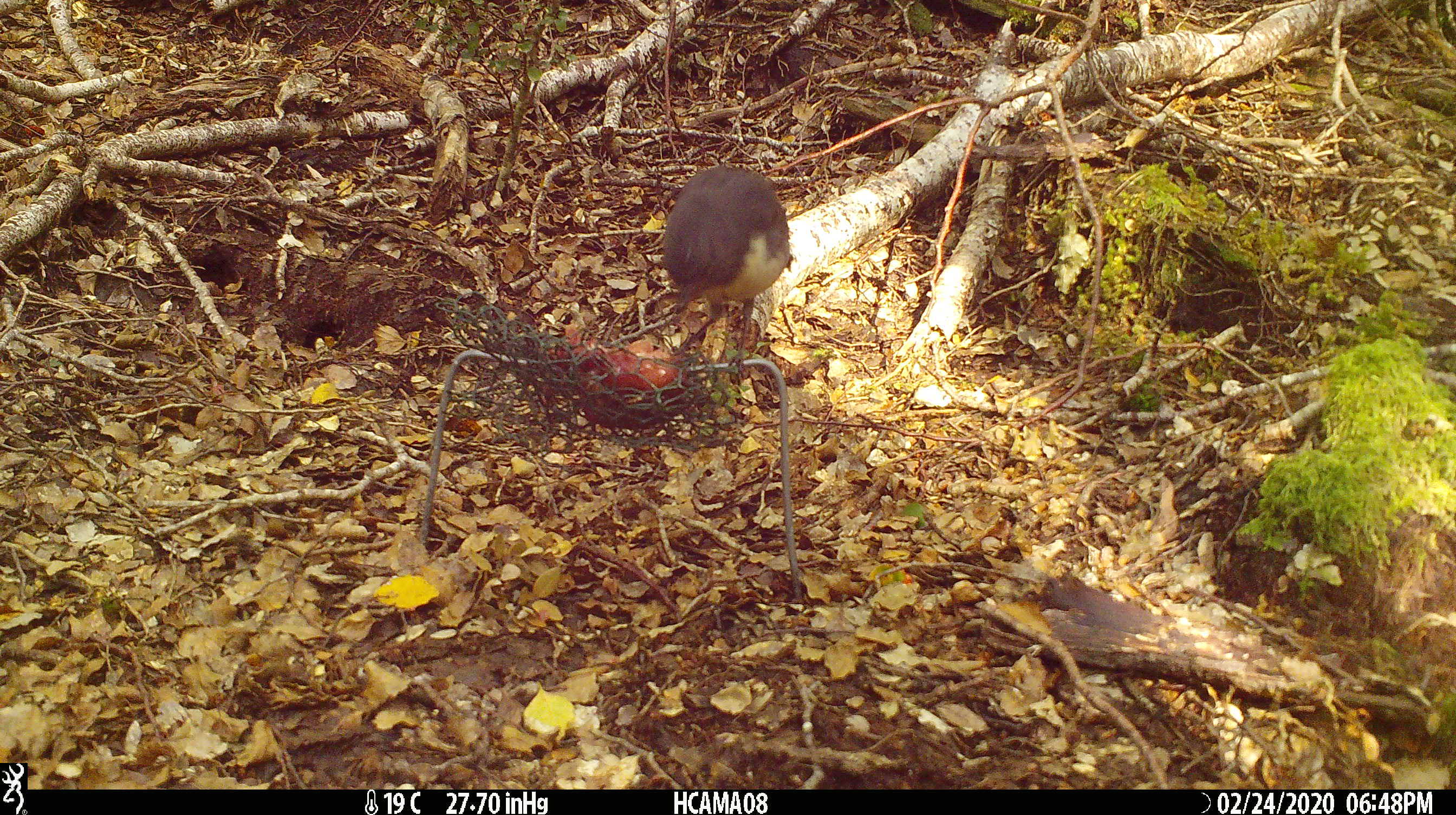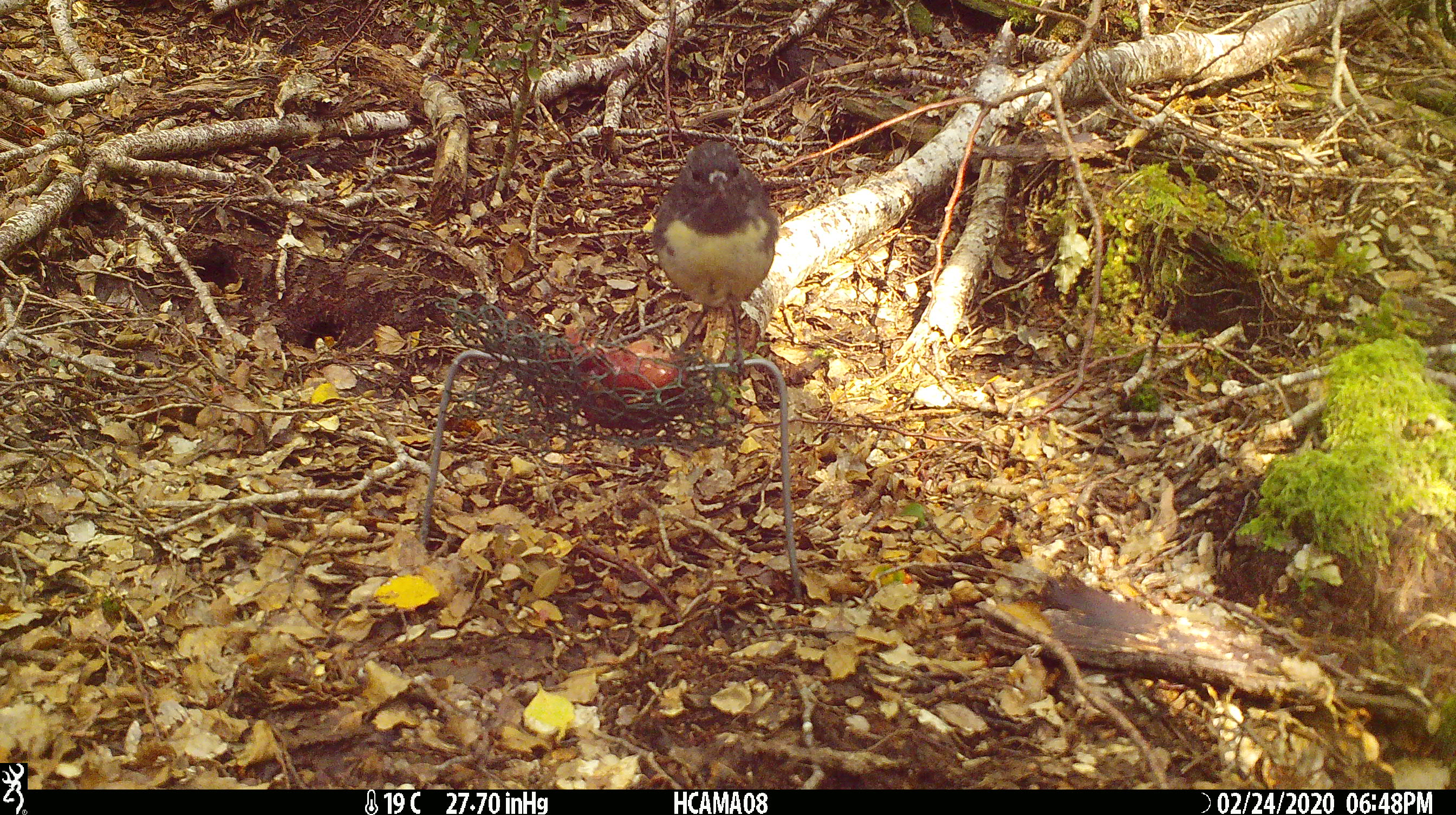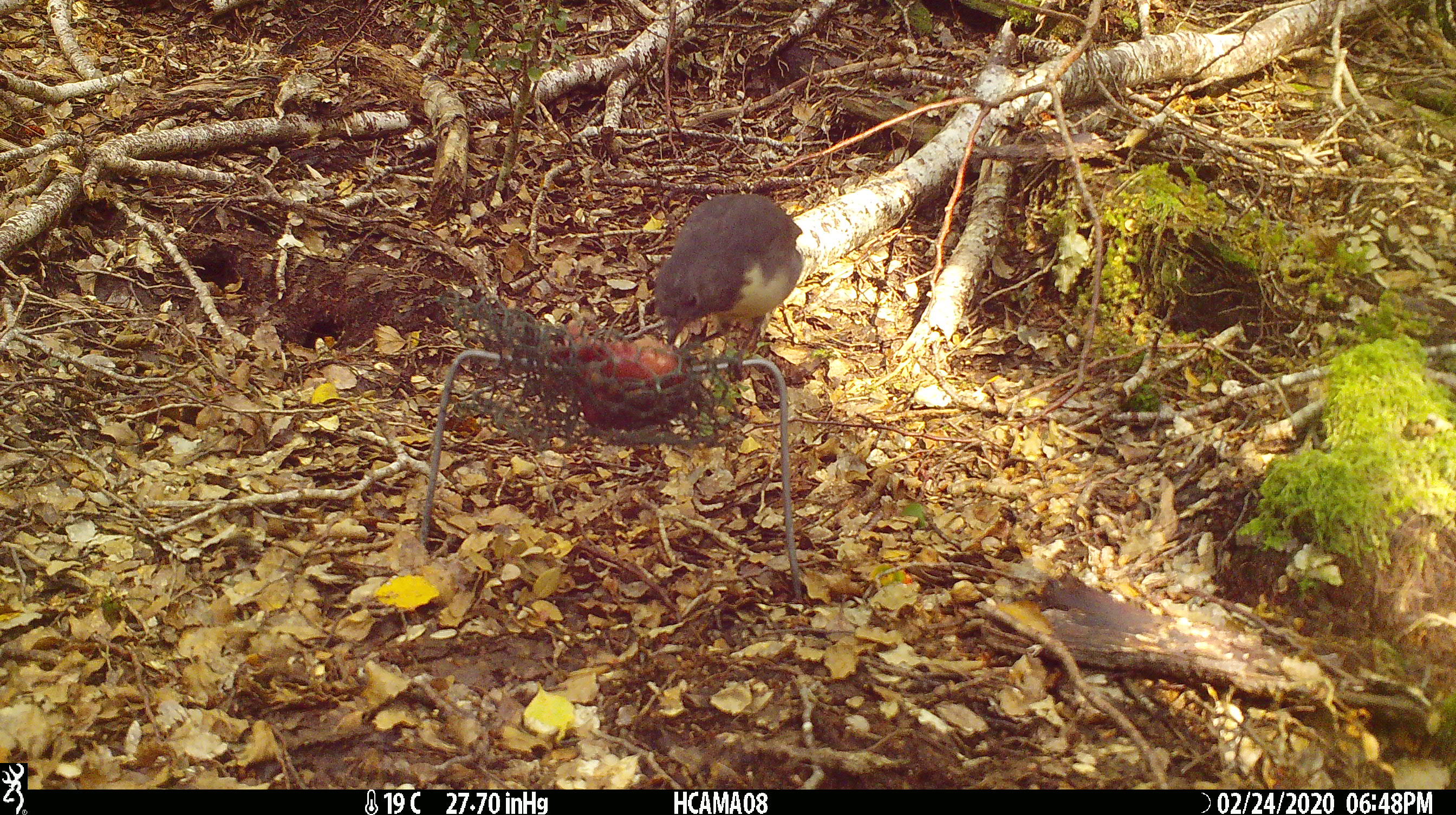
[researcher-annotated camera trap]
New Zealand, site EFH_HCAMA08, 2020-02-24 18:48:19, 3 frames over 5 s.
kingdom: Animalia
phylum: Chordata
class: Aves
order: Passeriformes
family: Petroicidae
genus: Petroica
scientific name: Petroica australis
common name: new zealand robin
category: robin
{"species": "robin (new zealand robin) (Petroica australis)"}